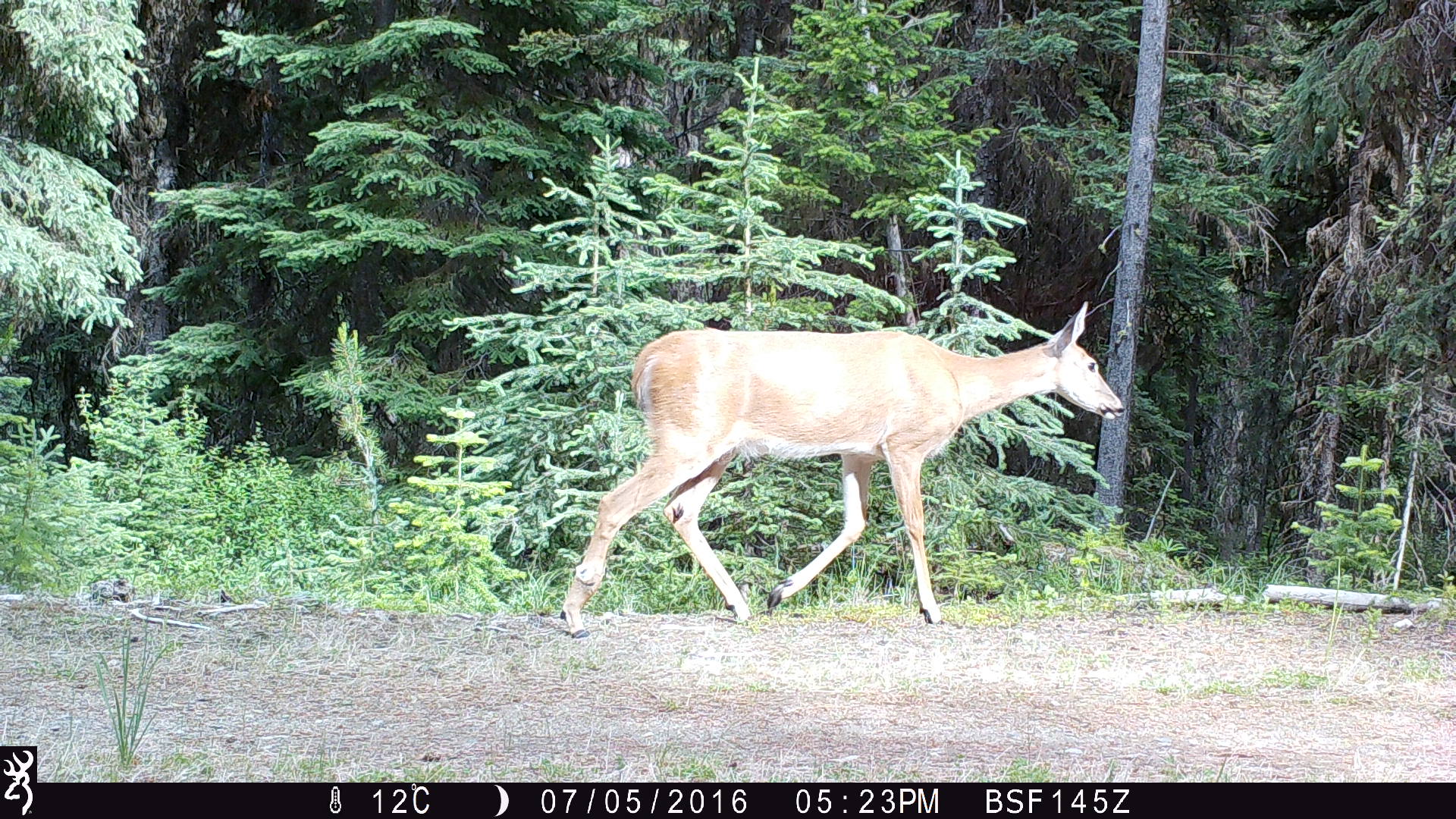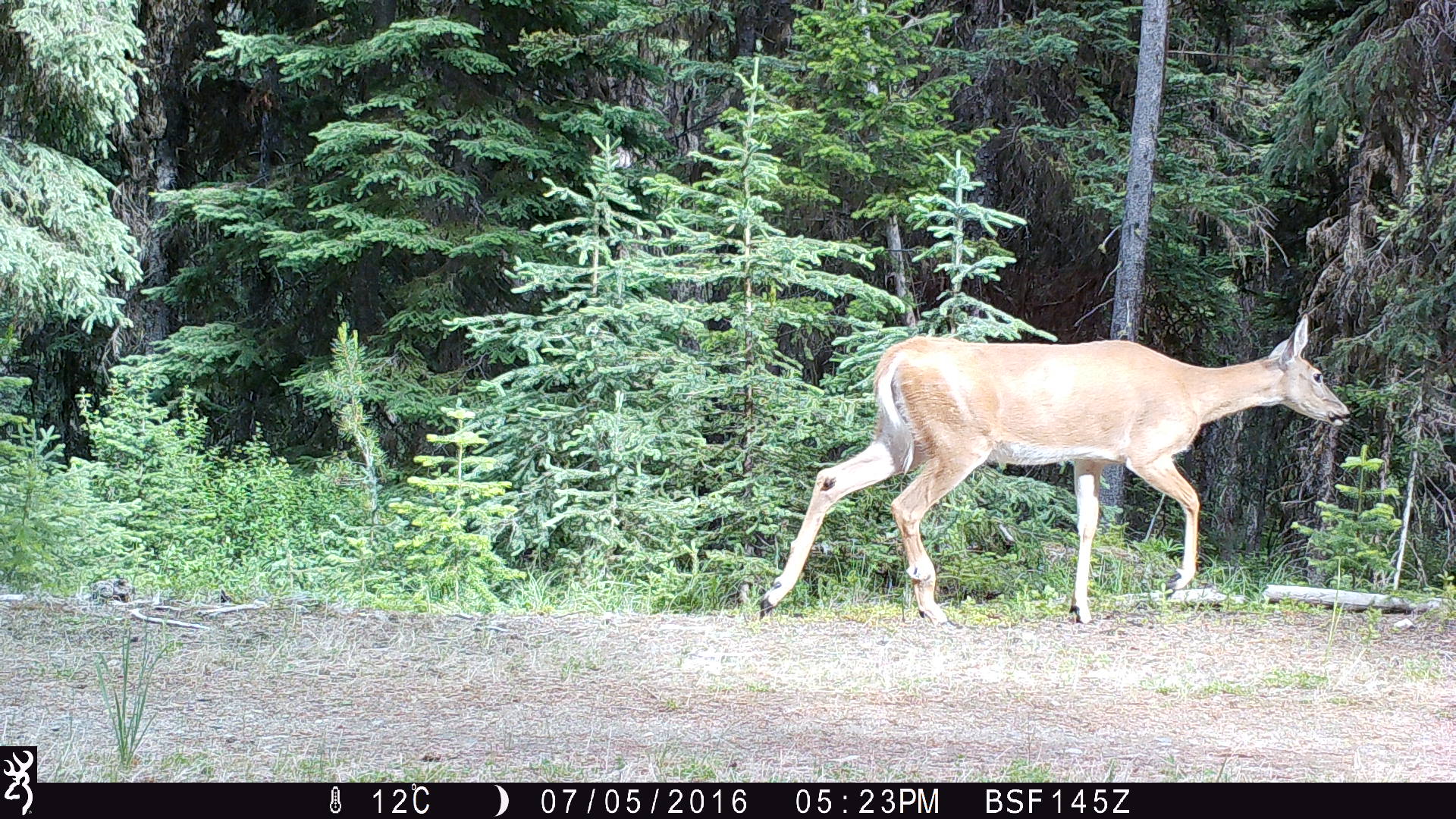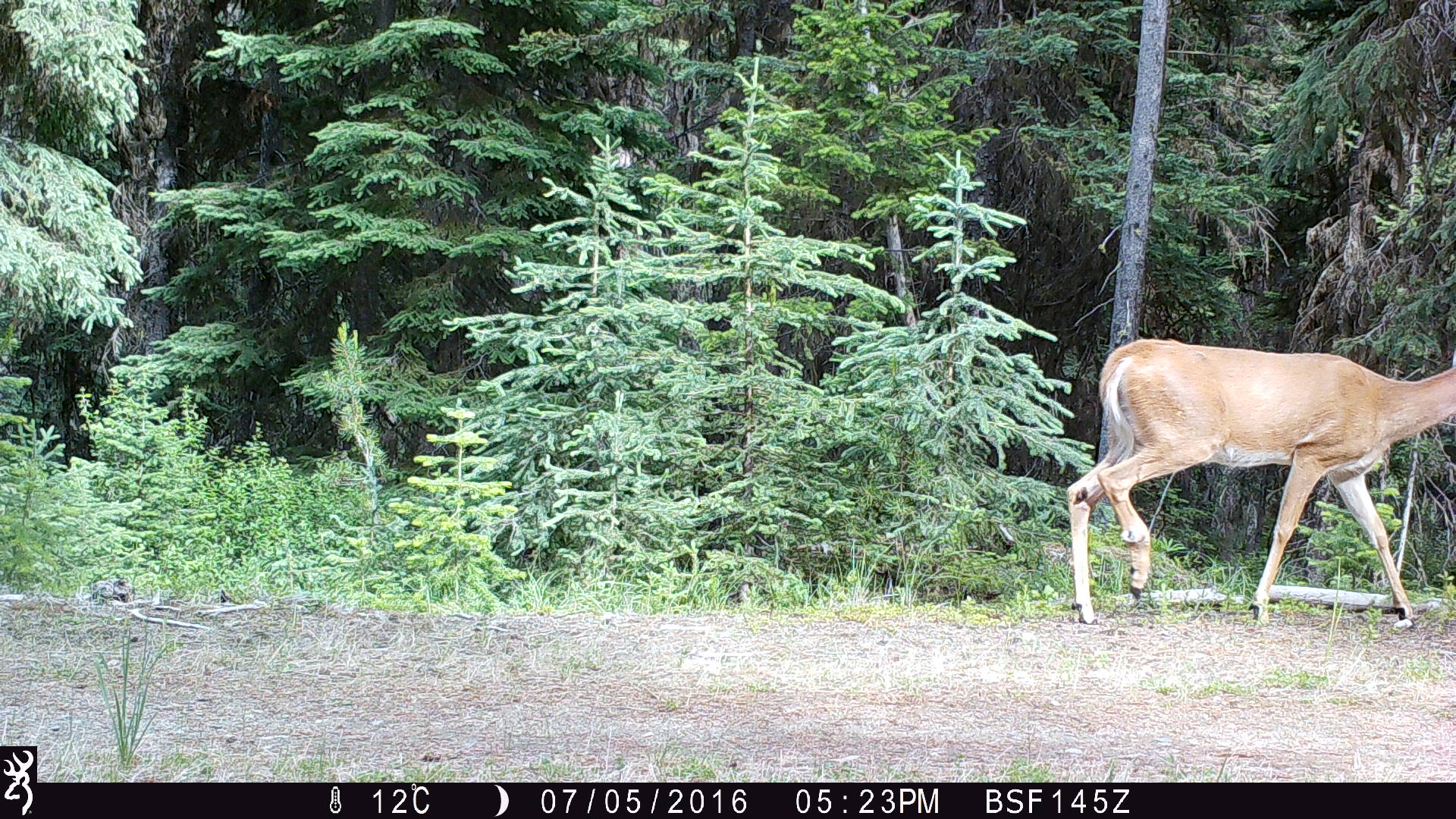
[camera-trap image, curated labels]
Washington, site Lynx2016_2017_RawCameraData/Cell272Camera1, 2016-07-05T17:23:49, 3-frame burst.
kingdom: Animalia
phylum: Chordata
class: Mammalia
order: Artiodactyla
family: Cervidae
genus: Odocoileus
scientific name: Odocoileus virginianus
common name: white-tailed deer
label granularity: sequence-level